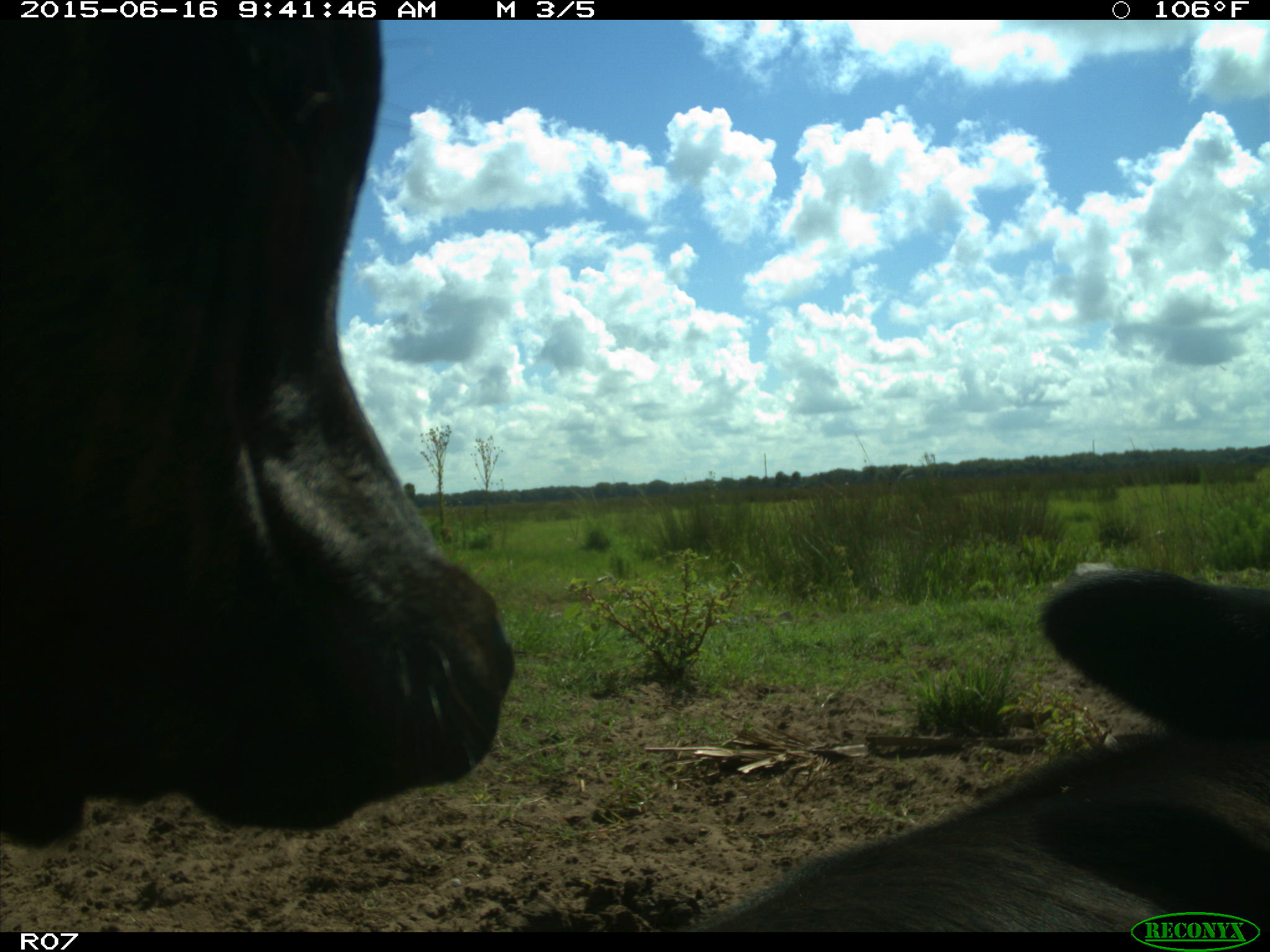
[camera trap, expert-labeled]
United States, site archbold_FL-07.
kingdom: Animalia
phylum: Chordata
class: Mammalia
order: Artiodactyla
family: Bovidae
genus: Bos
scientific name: Bos taurus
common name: domestic cow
Bos taurus (domestic cow).